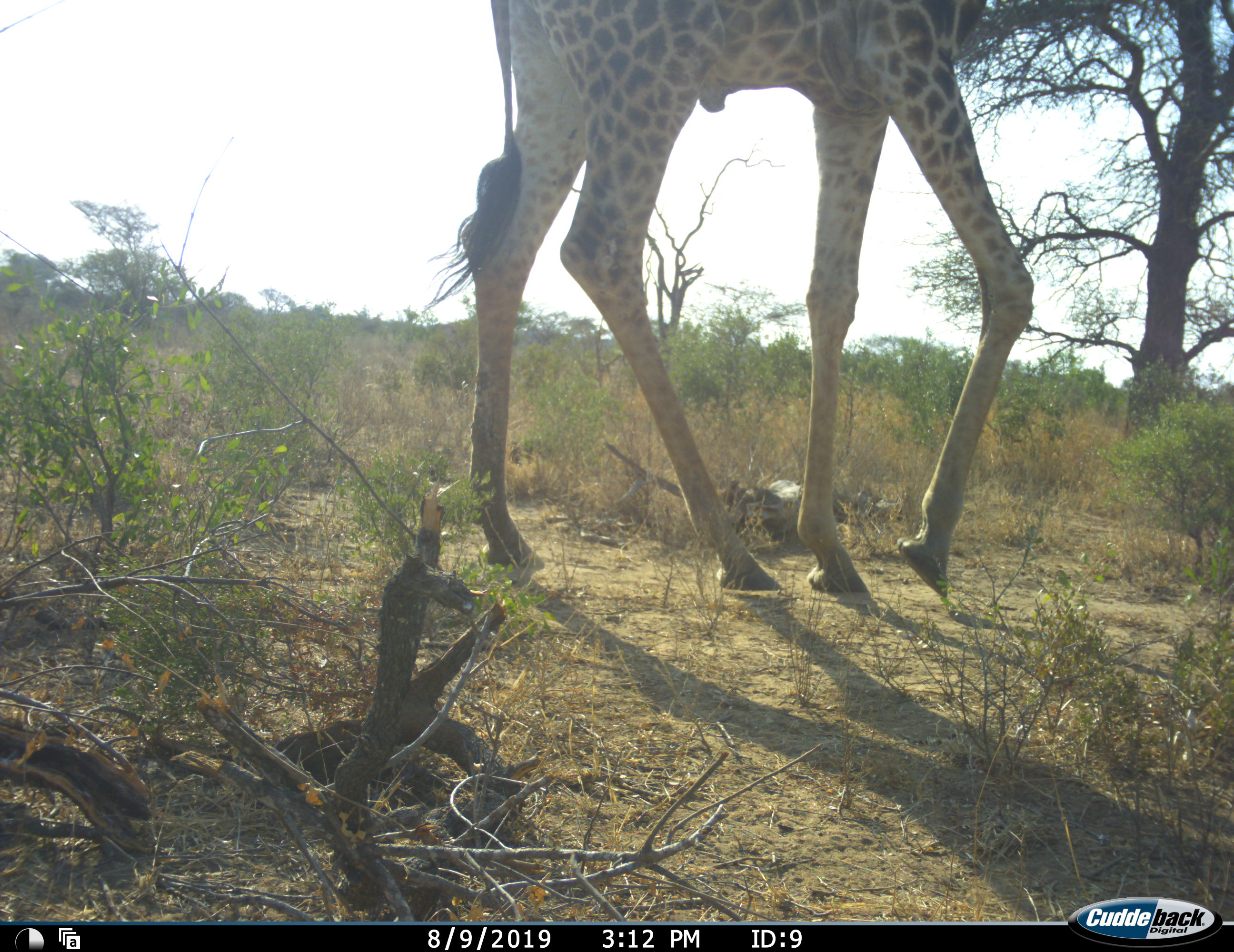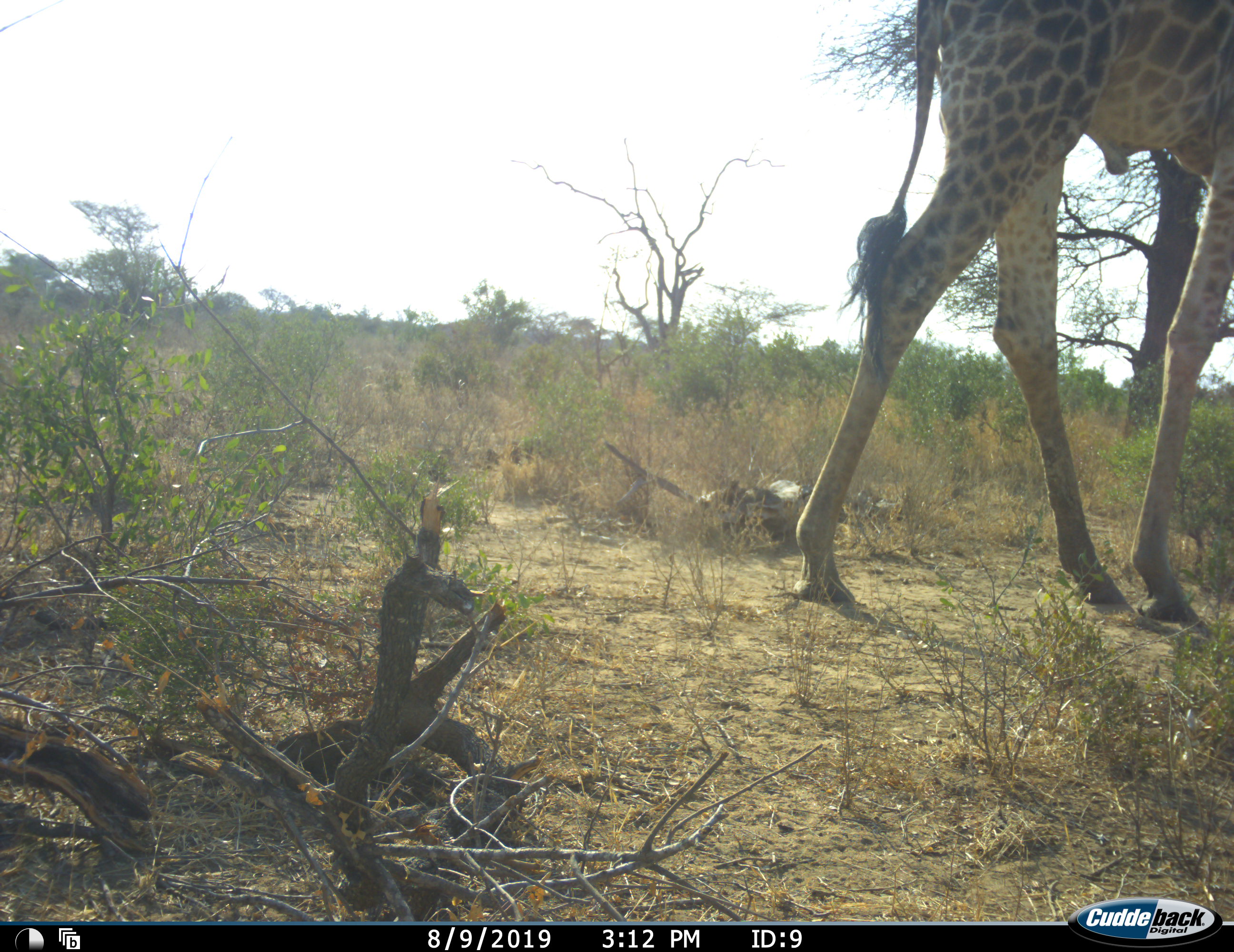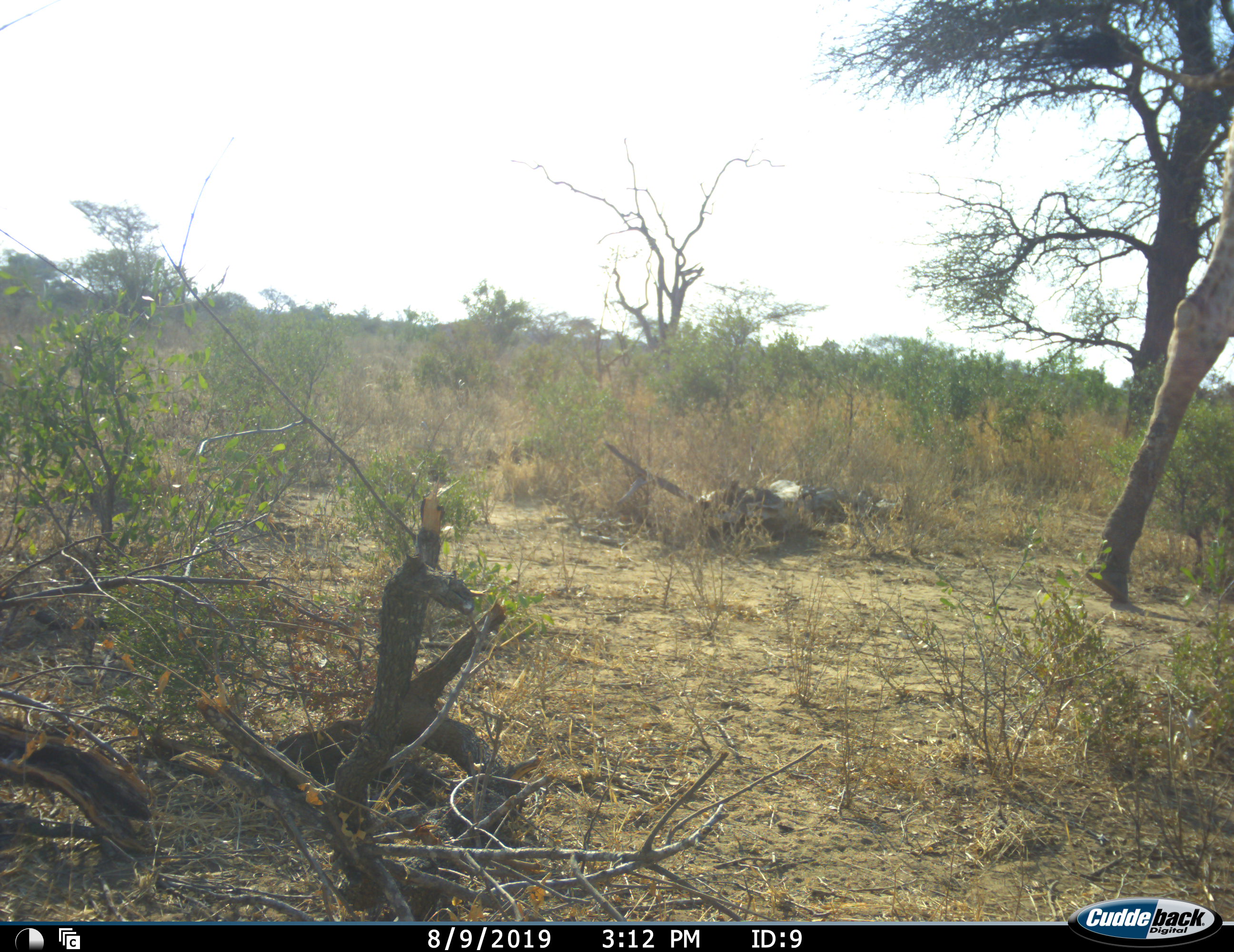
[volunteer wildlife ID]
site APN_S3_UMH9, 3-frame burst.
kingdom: Animalia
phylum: Chordata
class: Mammalia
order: Artiodactyla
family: Giraffidae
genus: Giraffa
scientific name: Giraffa camelopardalis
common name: giraffe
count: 1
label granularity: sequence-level